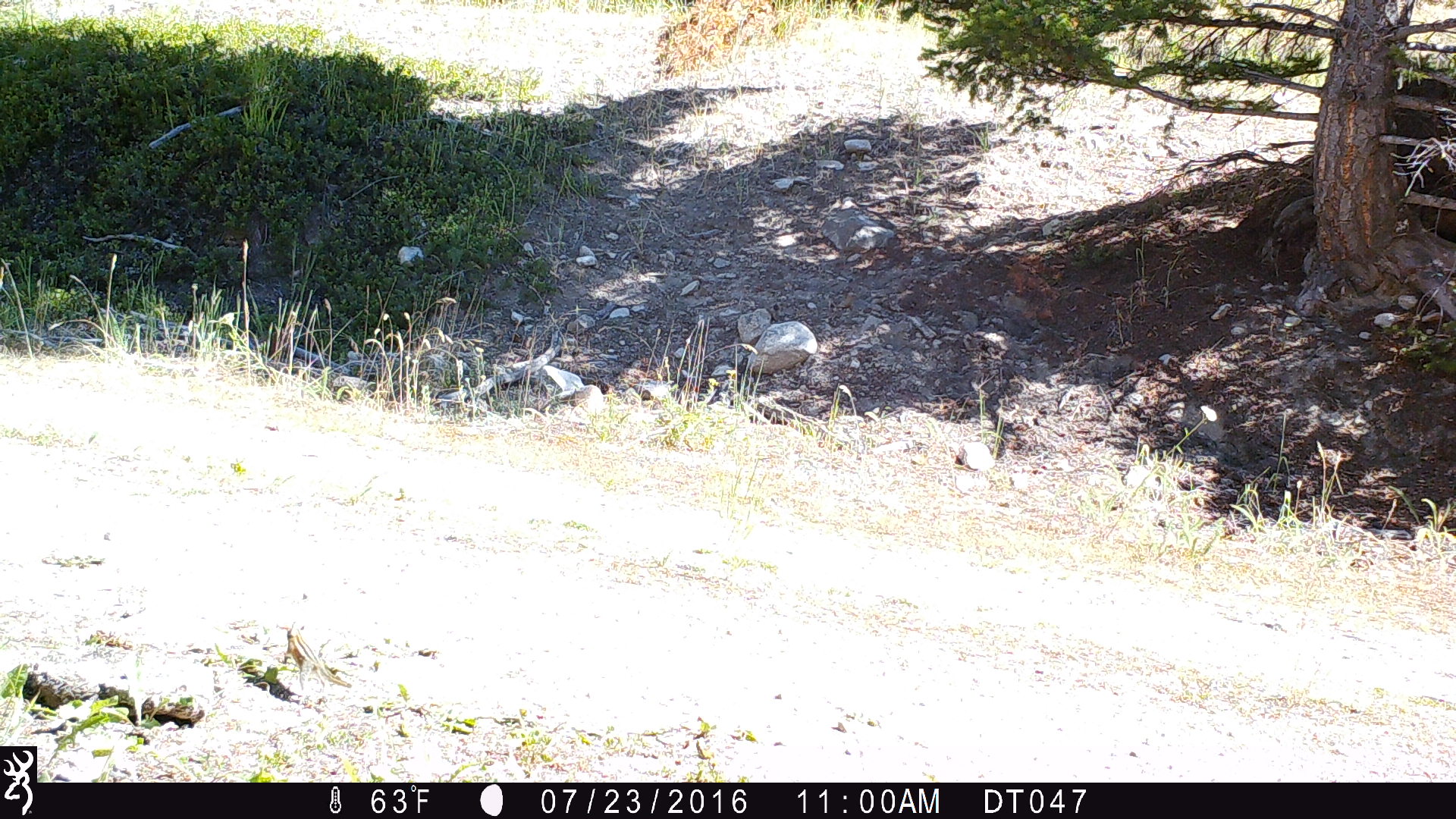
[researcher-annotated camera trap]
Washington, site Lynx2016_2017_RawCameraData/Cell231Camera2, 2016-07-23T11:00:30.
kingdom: Animalia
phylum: Chordata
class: Mammalia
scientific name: Mammalia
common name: small mammal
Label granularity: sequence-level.